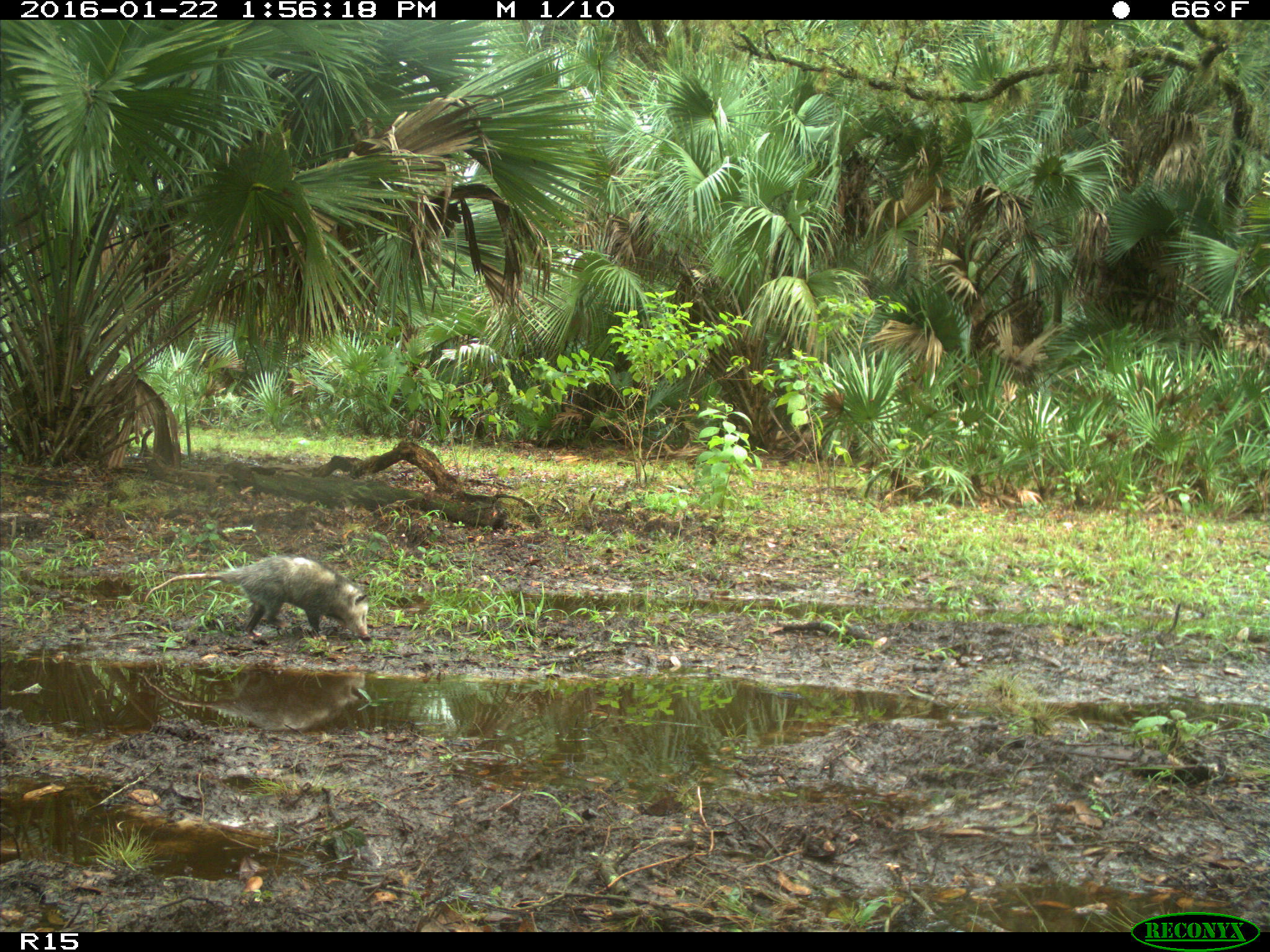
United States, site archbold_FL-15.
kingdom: Animalia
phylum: Chordata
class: Mammalia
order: Didelphimorphia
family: Didelphidae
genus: Didelphis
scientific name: Didelphis virginiana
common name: virginia opossum